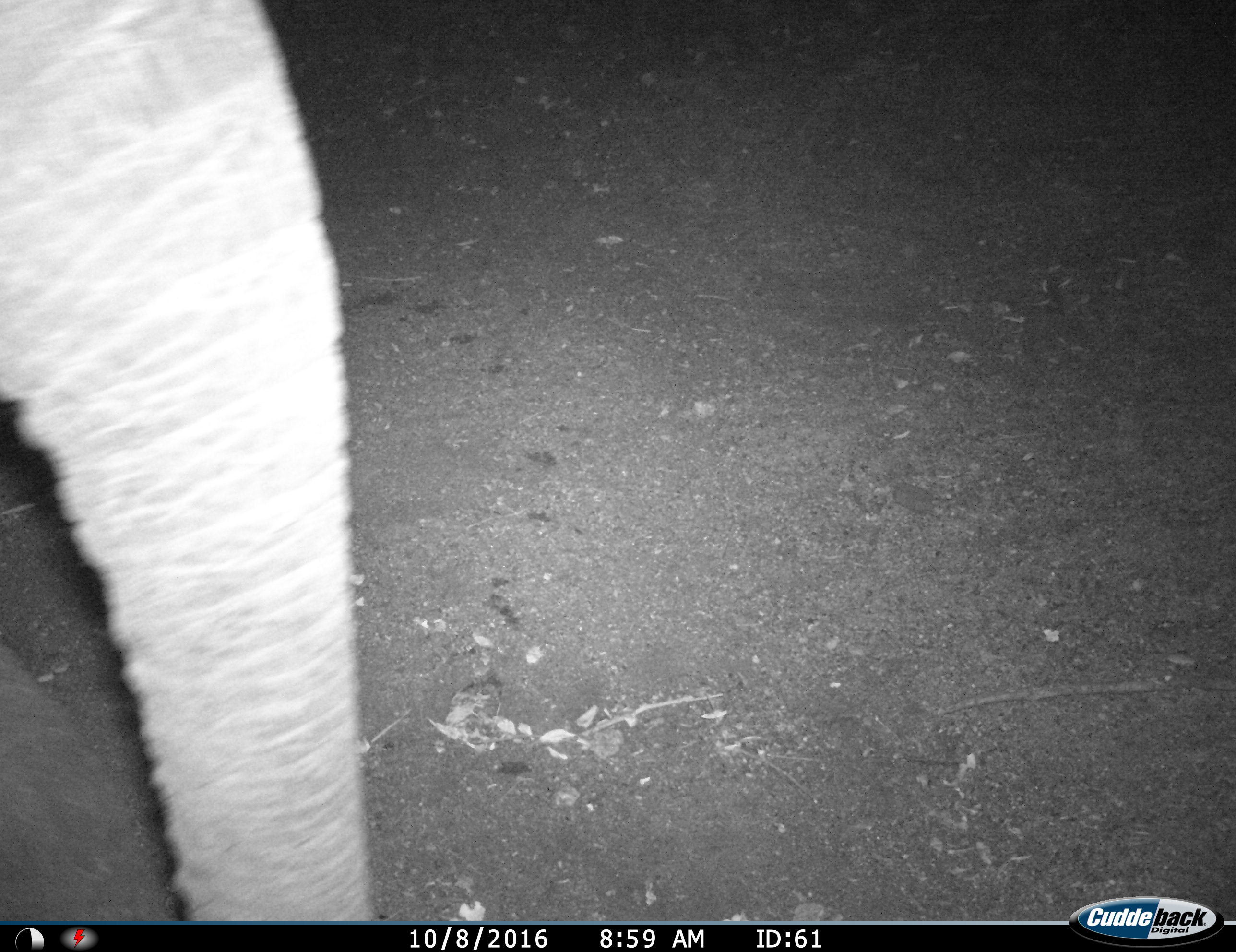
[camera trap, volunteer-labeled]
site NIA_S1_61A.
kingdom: Animalia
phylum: Chordata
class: Mammalia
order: Proboscidea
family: Elephantidae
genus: Loxodonta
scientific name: Loxodonta africana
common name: african bush elephant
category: elephant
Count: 1.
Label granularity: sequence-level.